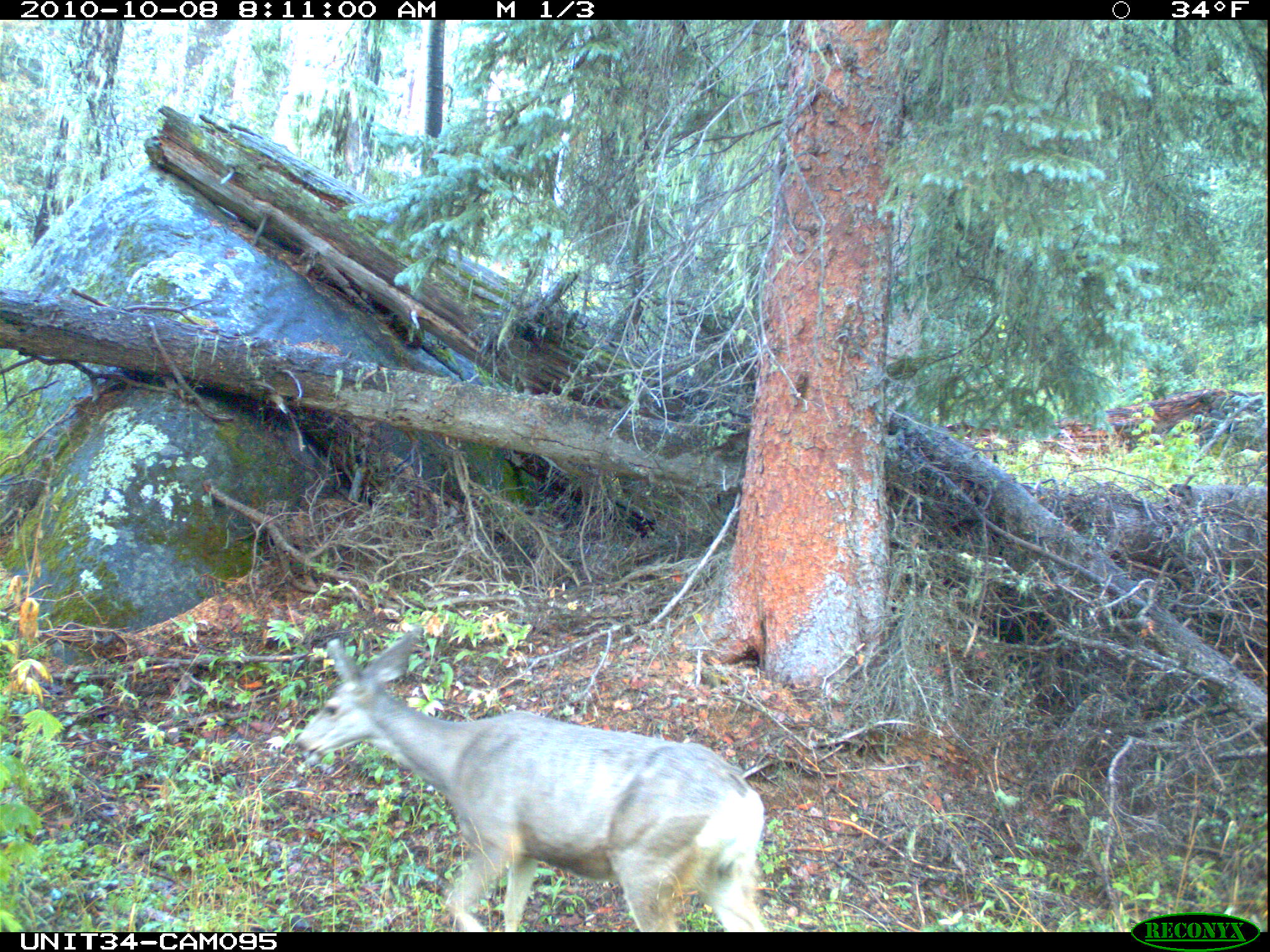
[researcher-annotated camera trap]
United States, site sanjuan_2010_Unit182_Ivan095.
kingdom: Animalia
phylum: Chordata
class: Mammalia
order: Artiodactyla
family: Cervidae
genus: Odocoileus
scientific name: Odocoileus hemionus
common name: mule deer